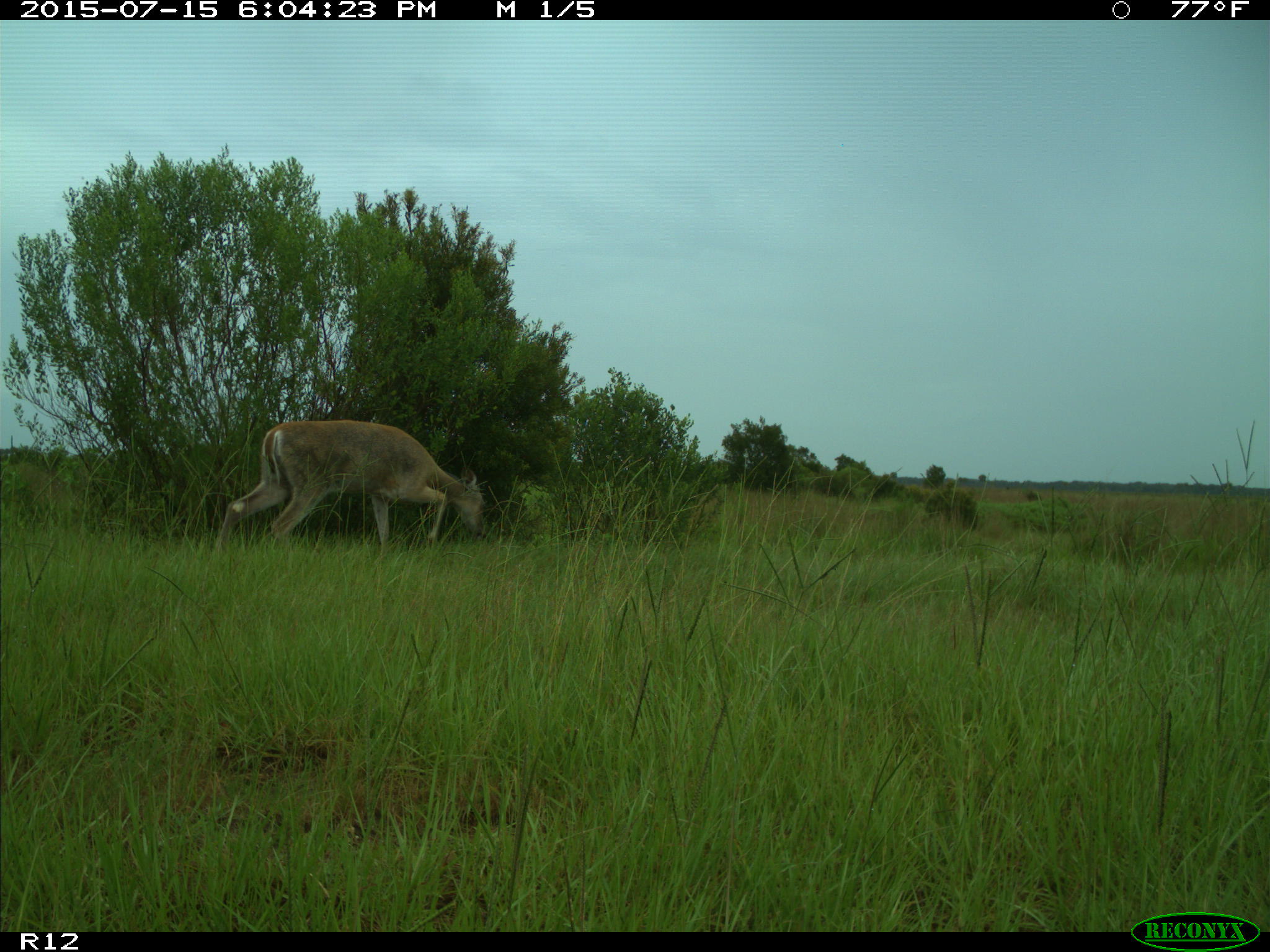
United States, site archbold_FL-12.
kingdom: Animalia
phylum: Chordata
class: Mammalia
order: Artiodactyla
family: Cervidae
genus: Odocoileus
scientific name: Odocoileus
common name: deer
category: unidentified deer